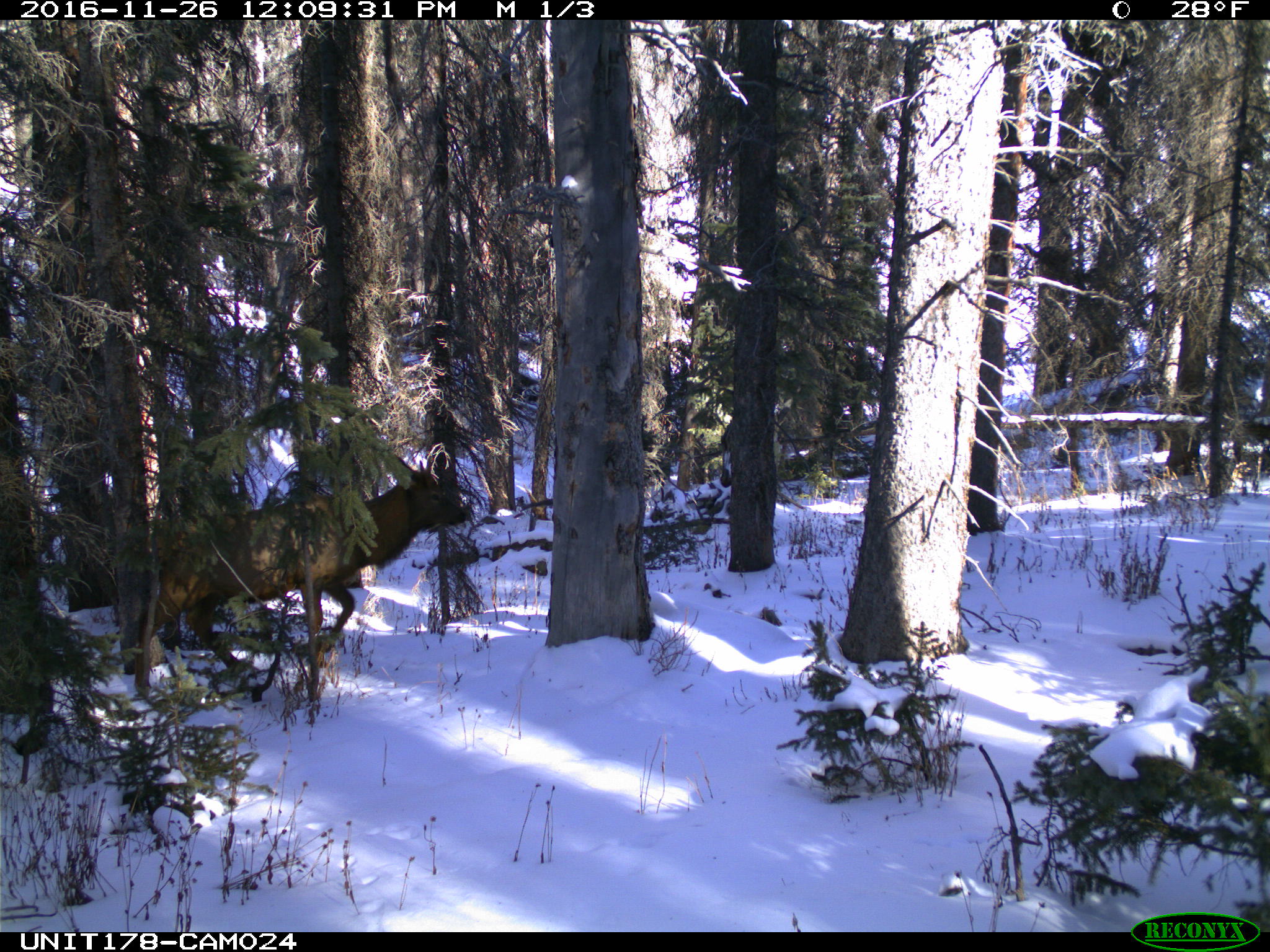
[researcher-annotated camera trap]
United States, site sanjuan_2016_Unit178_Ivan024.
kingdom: Animalia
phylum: Chordata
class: Mammalia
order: Artiodactyla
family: Cervidae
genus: Cervus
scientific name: Cervus elaphus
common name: red deer